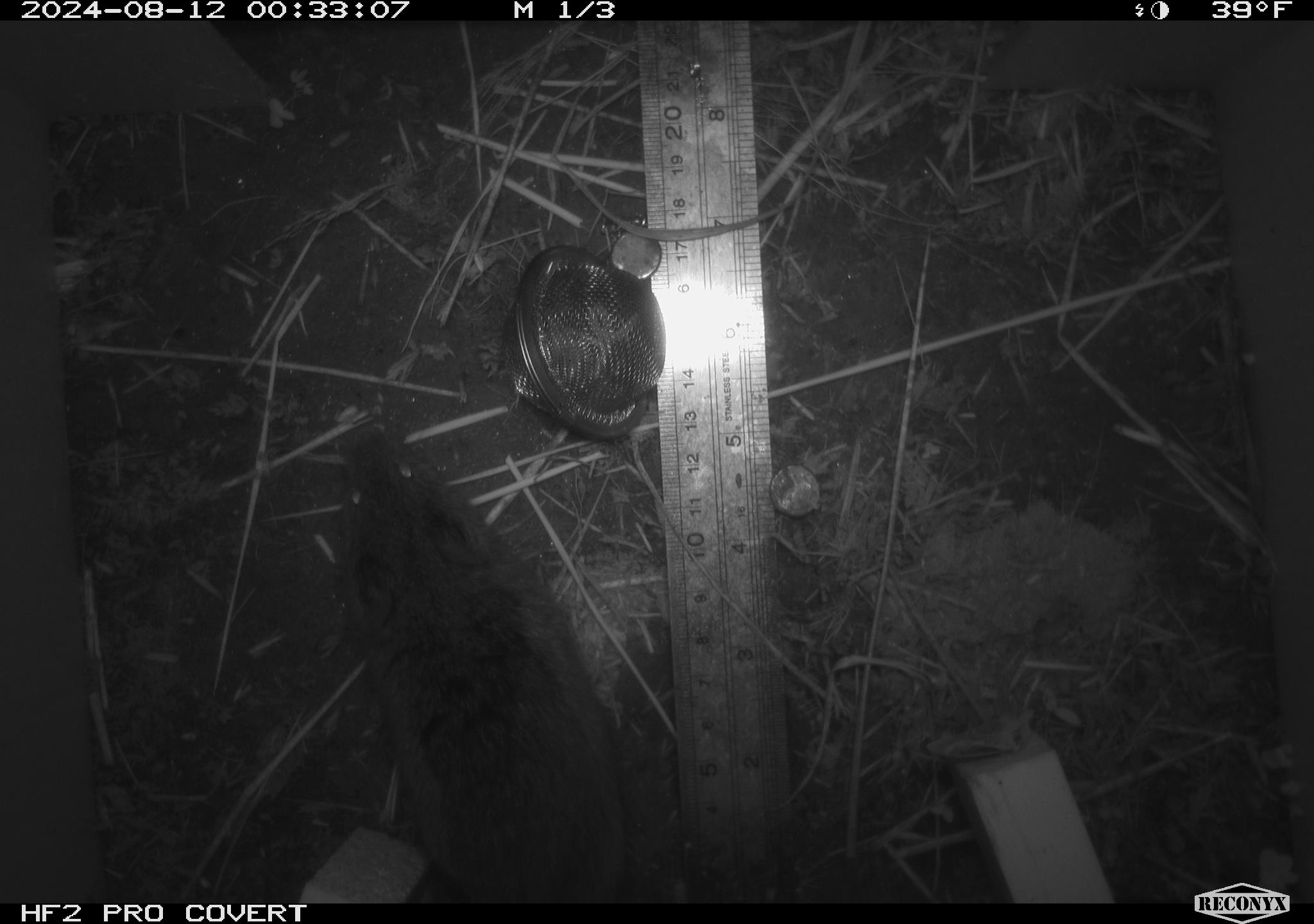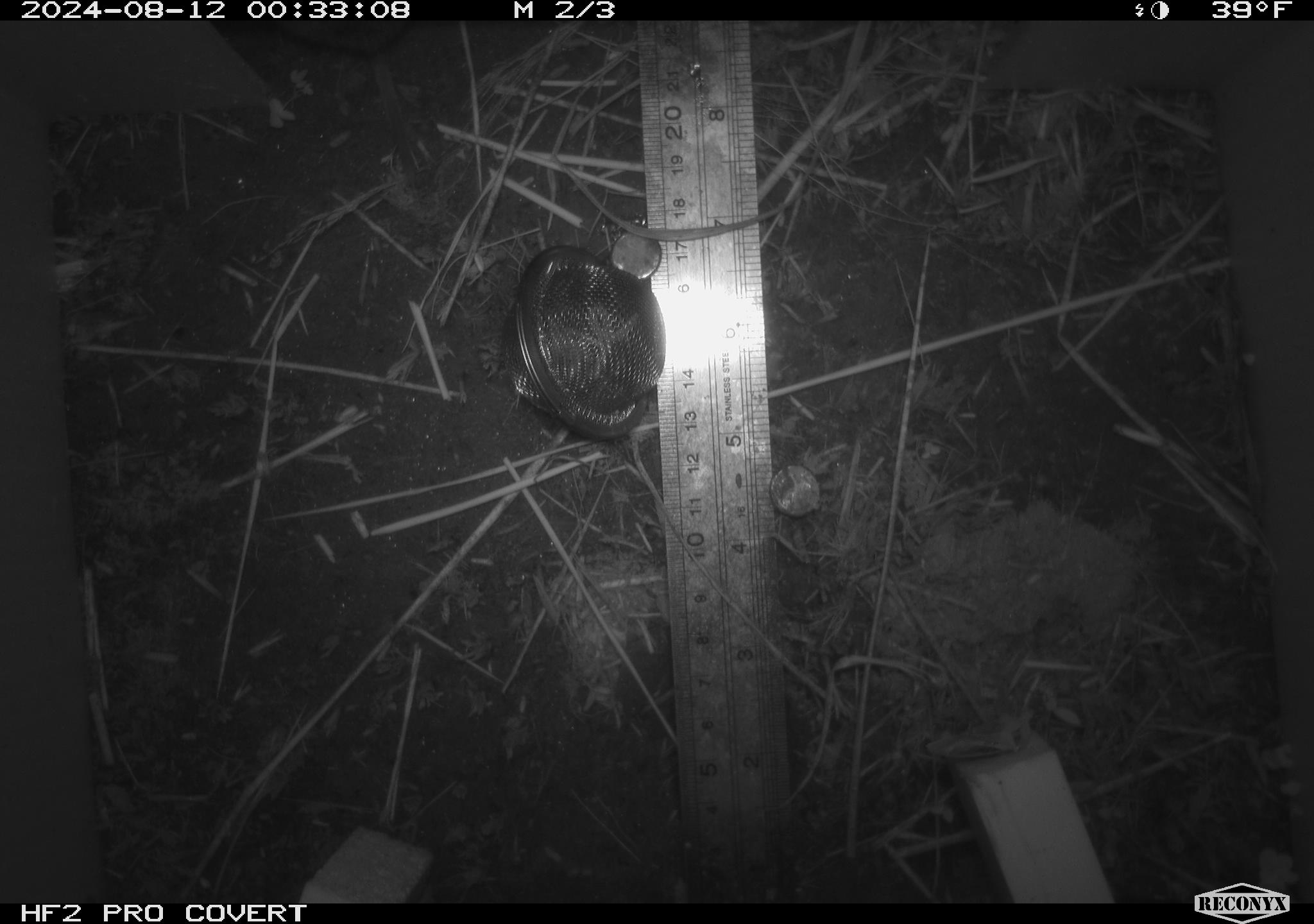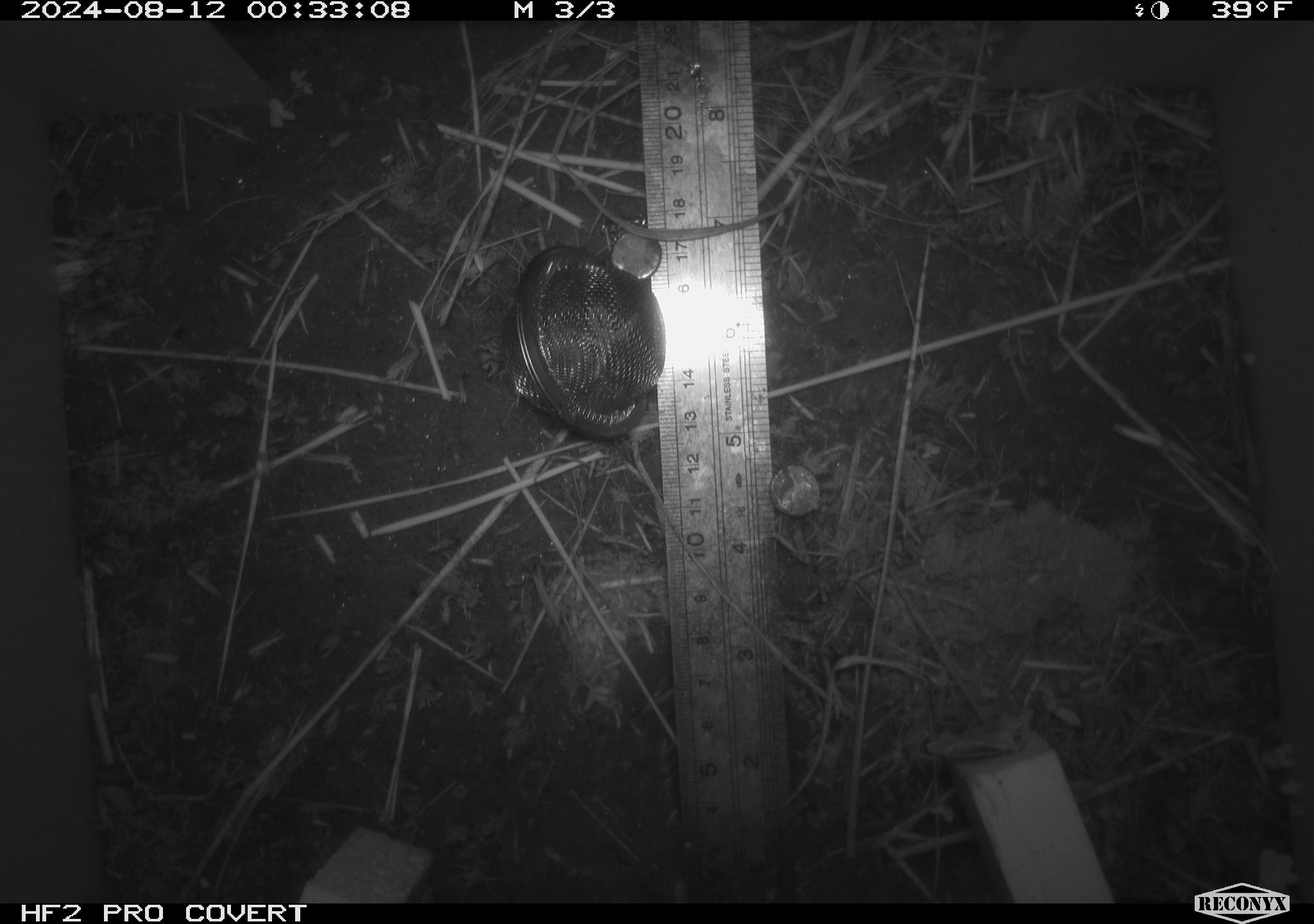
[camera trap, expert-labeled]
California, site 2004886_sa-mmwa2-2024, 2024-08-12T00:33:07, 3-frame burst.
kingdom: Animalia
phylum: Chordata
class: Mammalia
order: Rodentia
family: Cricetidae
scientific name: Arvicolinae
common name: voles, lemmings, and muskrats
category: arvicolinae subfamily